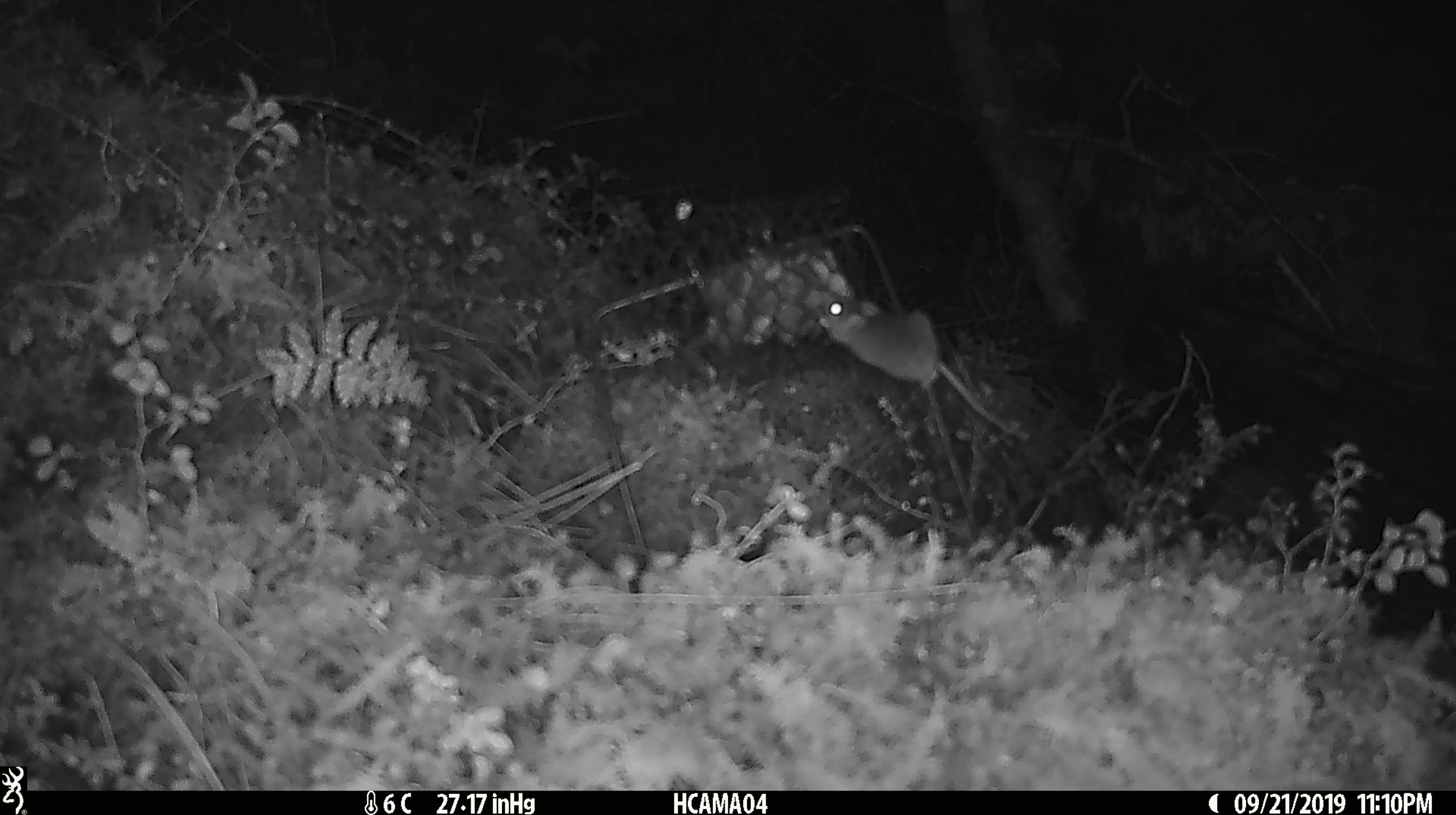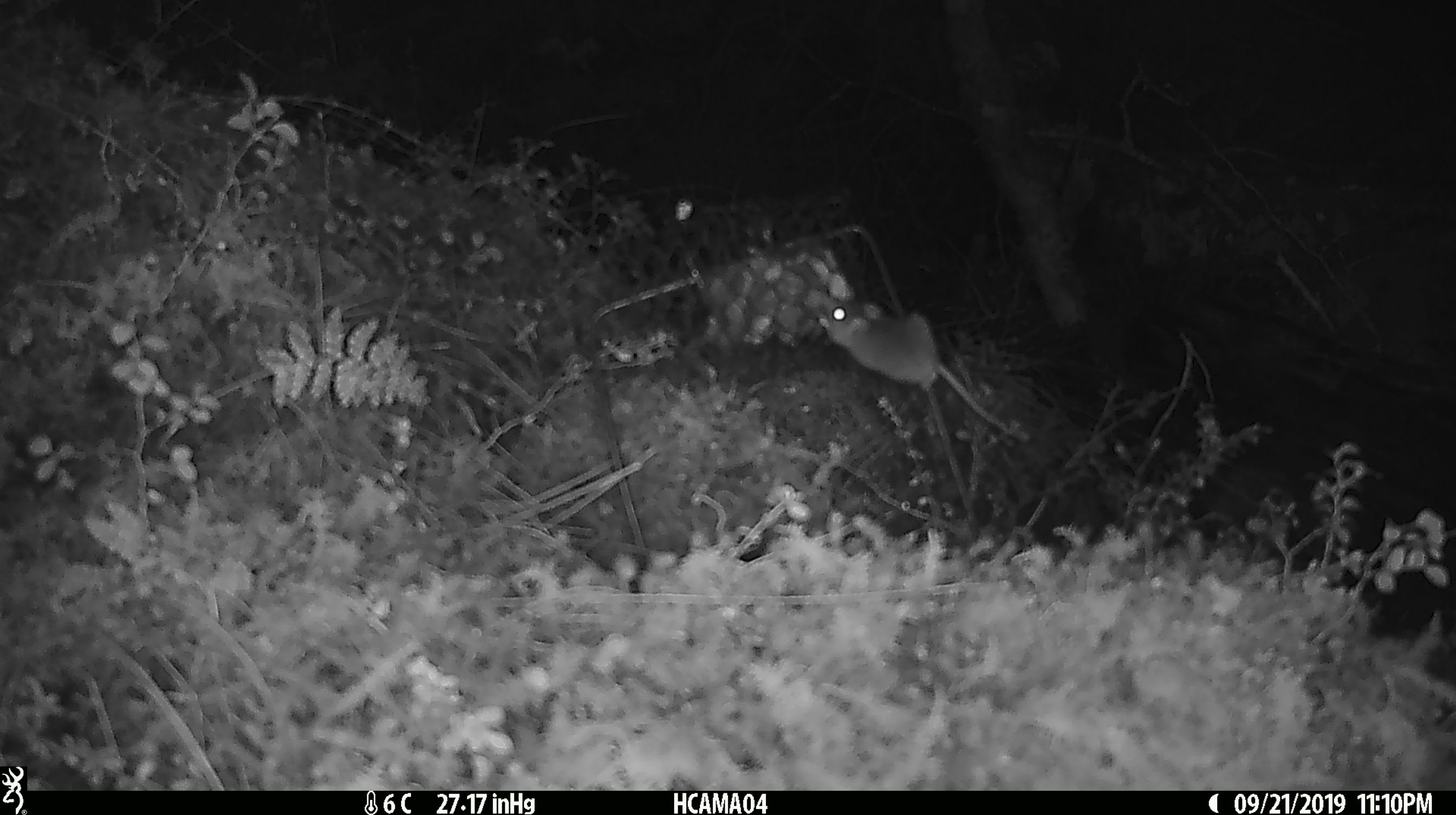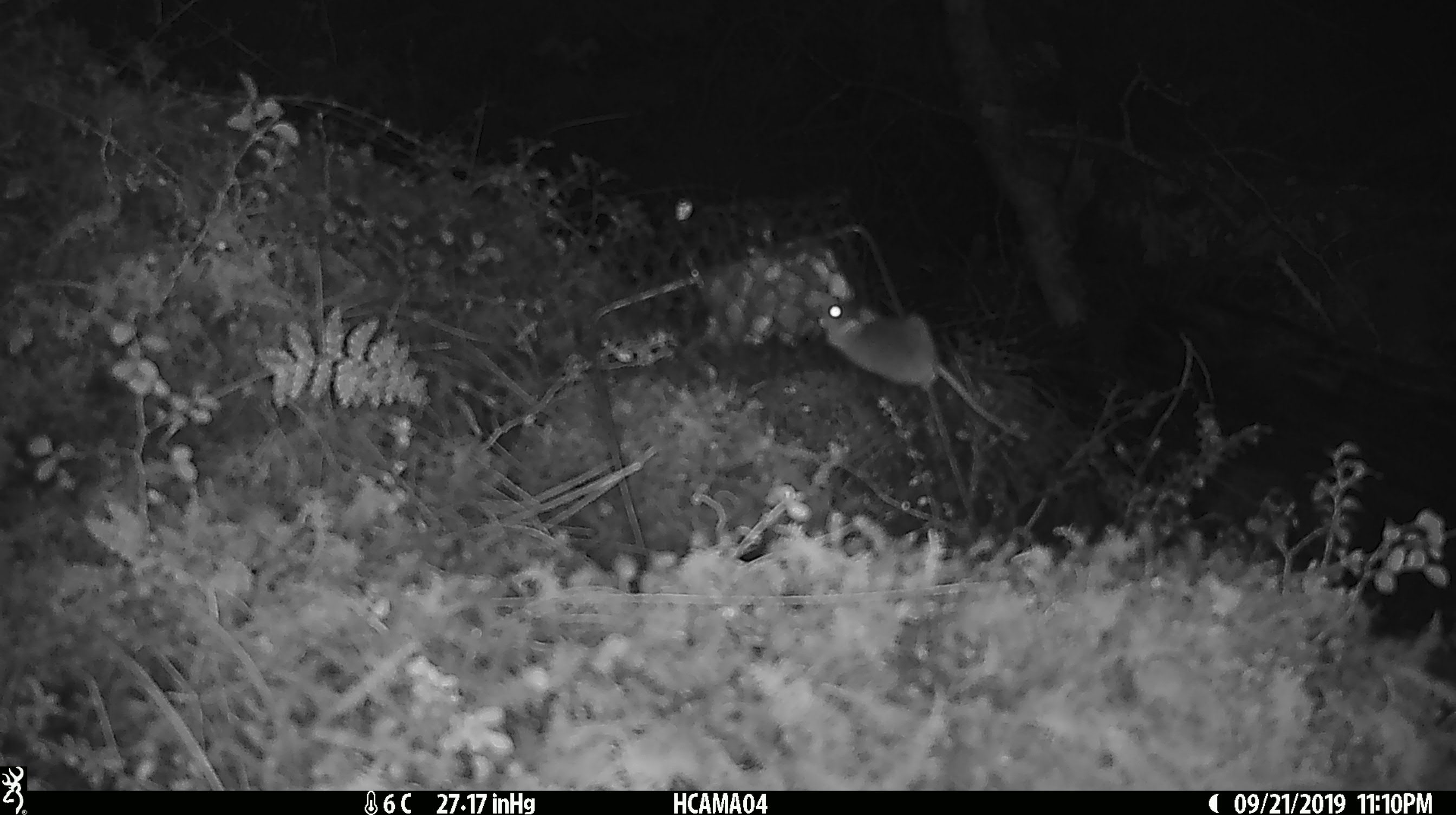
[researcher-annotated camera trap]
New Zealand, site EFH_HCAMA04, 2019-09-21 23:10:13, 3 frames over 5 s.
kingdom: Animalia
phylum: Chordata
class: Mammalia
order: Rodentia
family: Muridae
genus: Mus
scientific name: Mus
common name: mouse